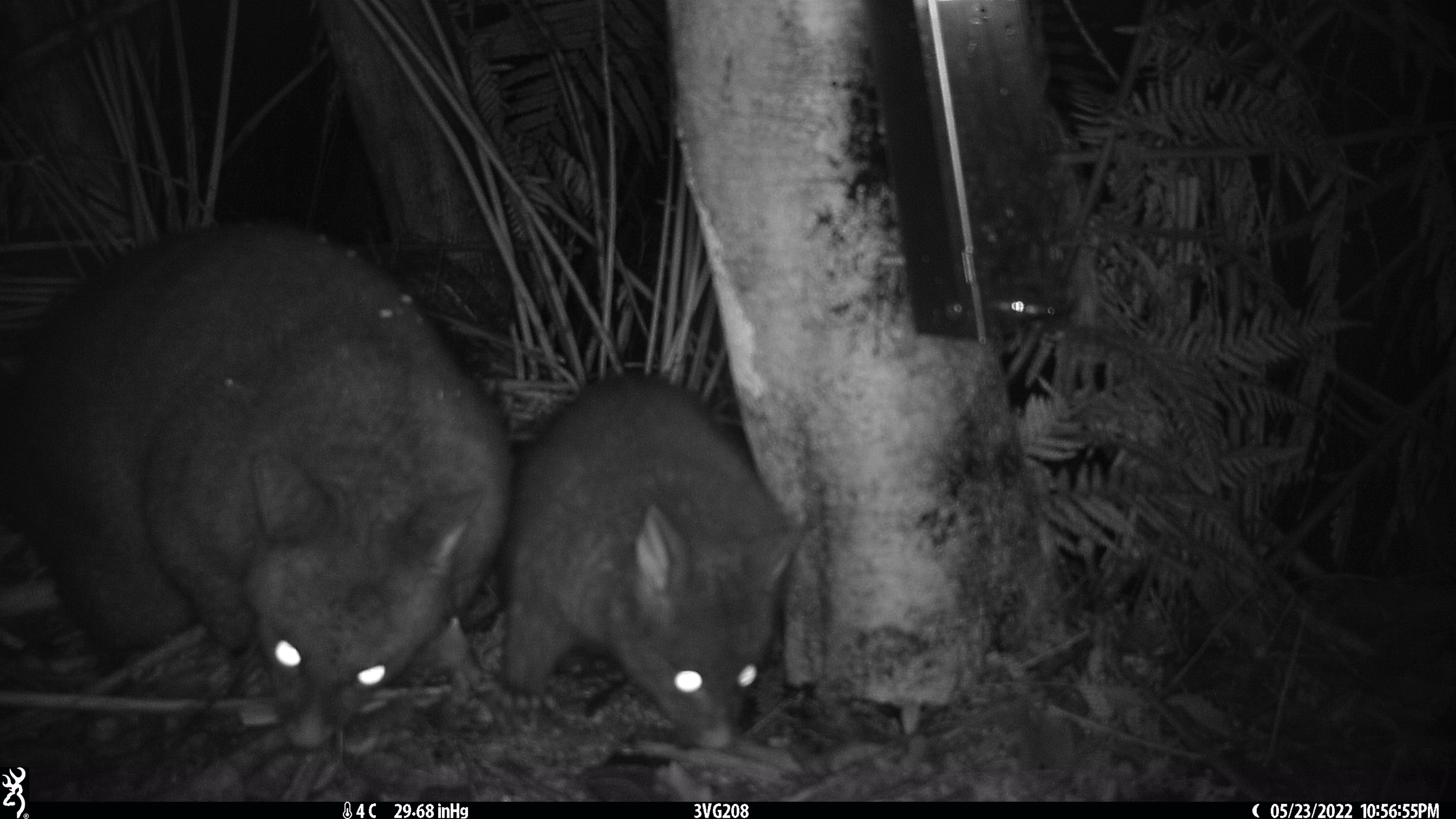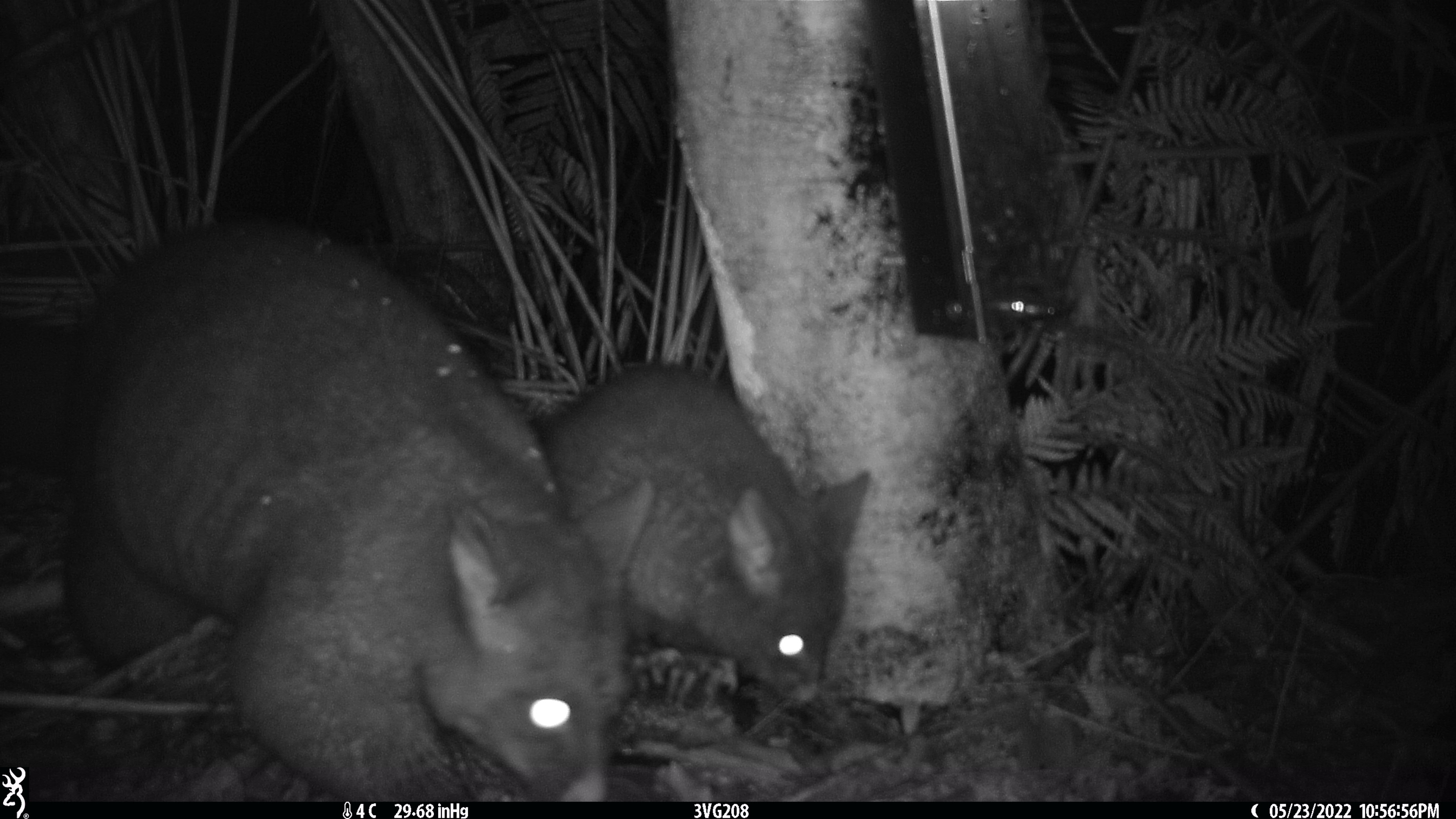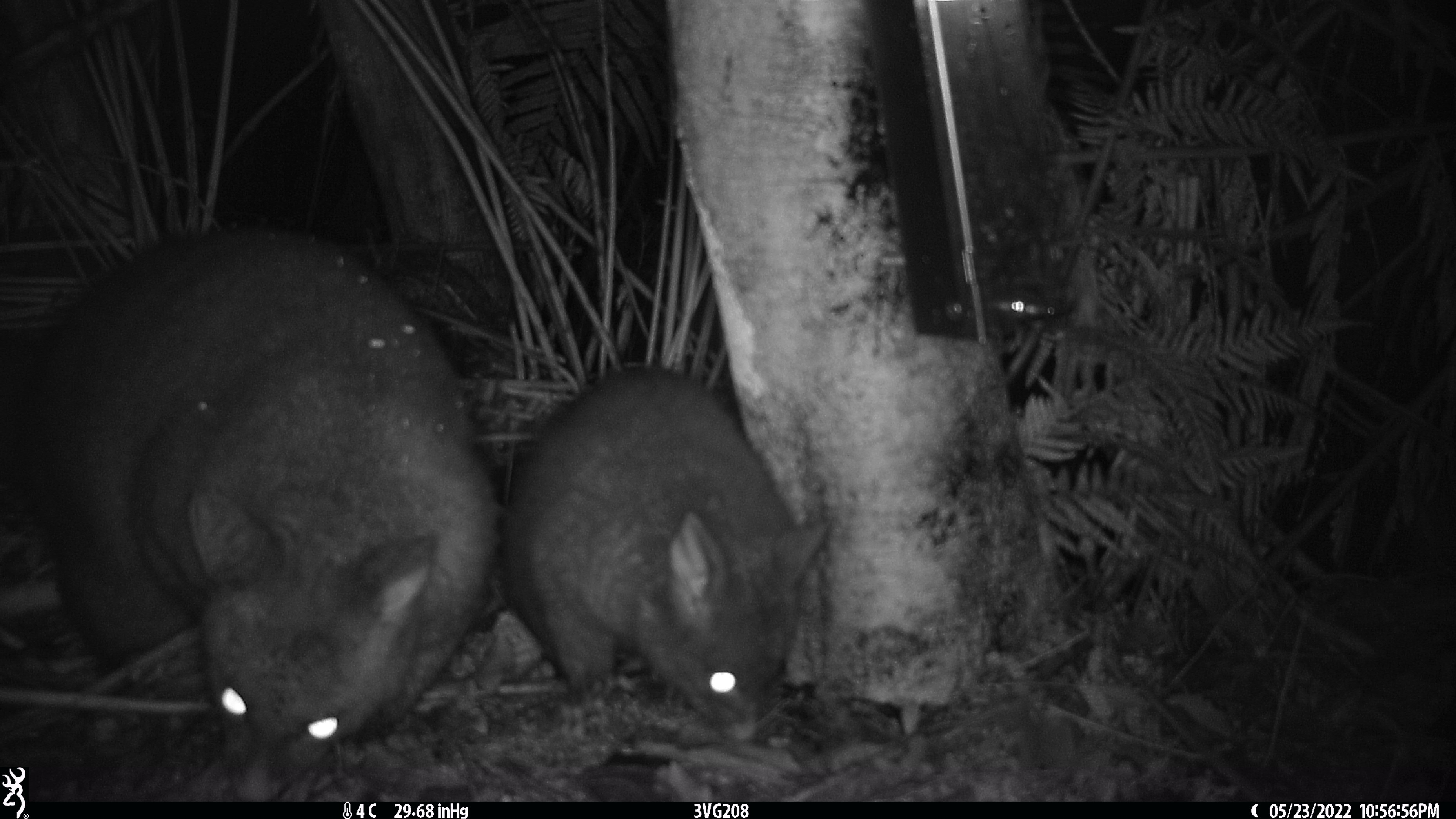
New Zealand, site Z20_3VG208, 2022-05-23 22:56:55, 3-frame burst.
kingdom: Animalia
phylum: Chordata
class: Mammalia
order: Diprotodontia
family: Phalangeridae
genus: Trichosurus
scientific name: Trichosurus vulpecula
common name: common brushtail possum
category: possum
Possum (common brushtail possum) (Trichosurus vulpecula).